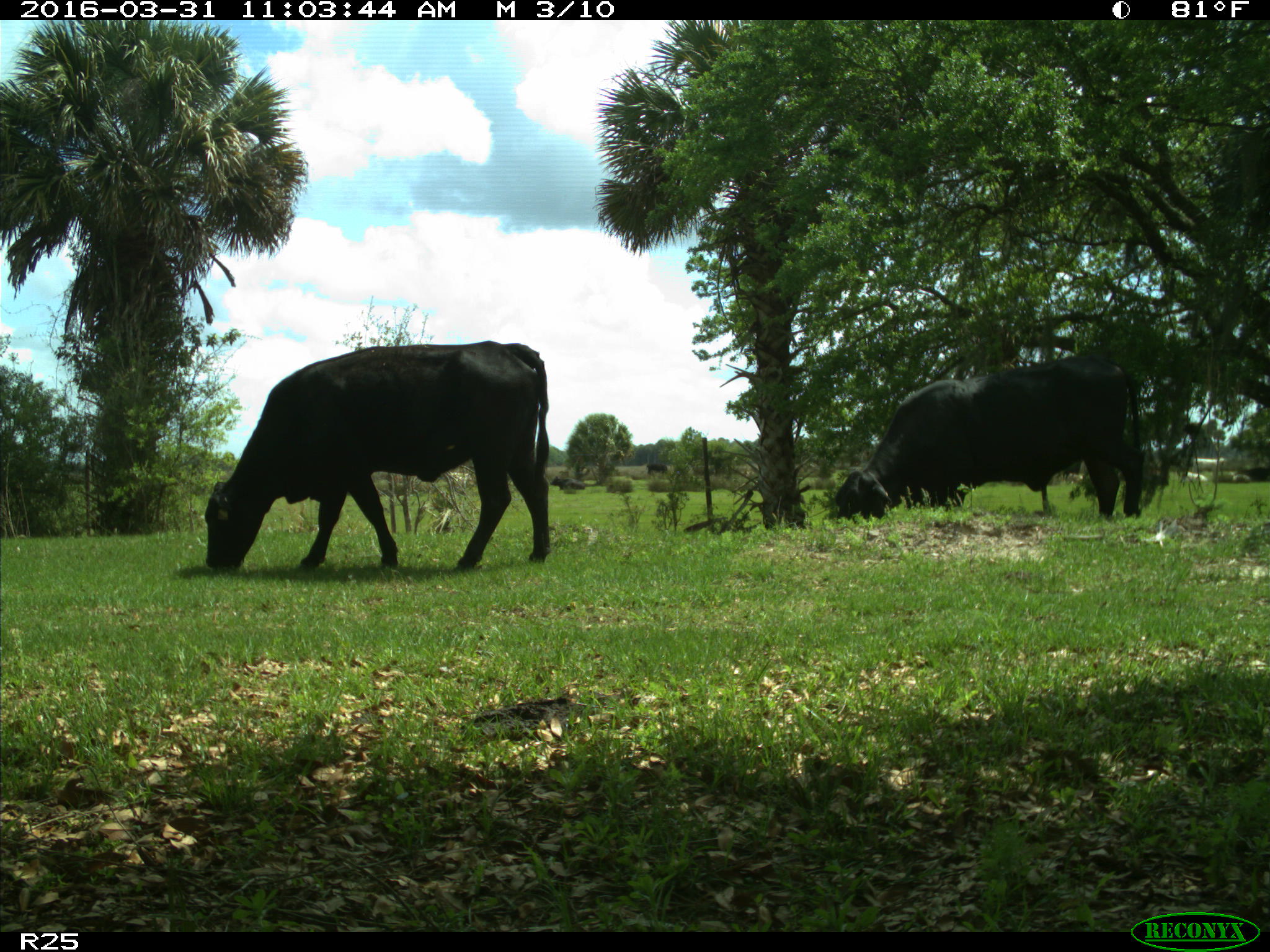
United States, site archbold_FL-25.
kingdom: Animalia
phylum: Chordata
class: Mammalia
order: Artiodactyla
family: Bovidae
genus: Bos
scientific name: Bos taurus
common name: domestic cow